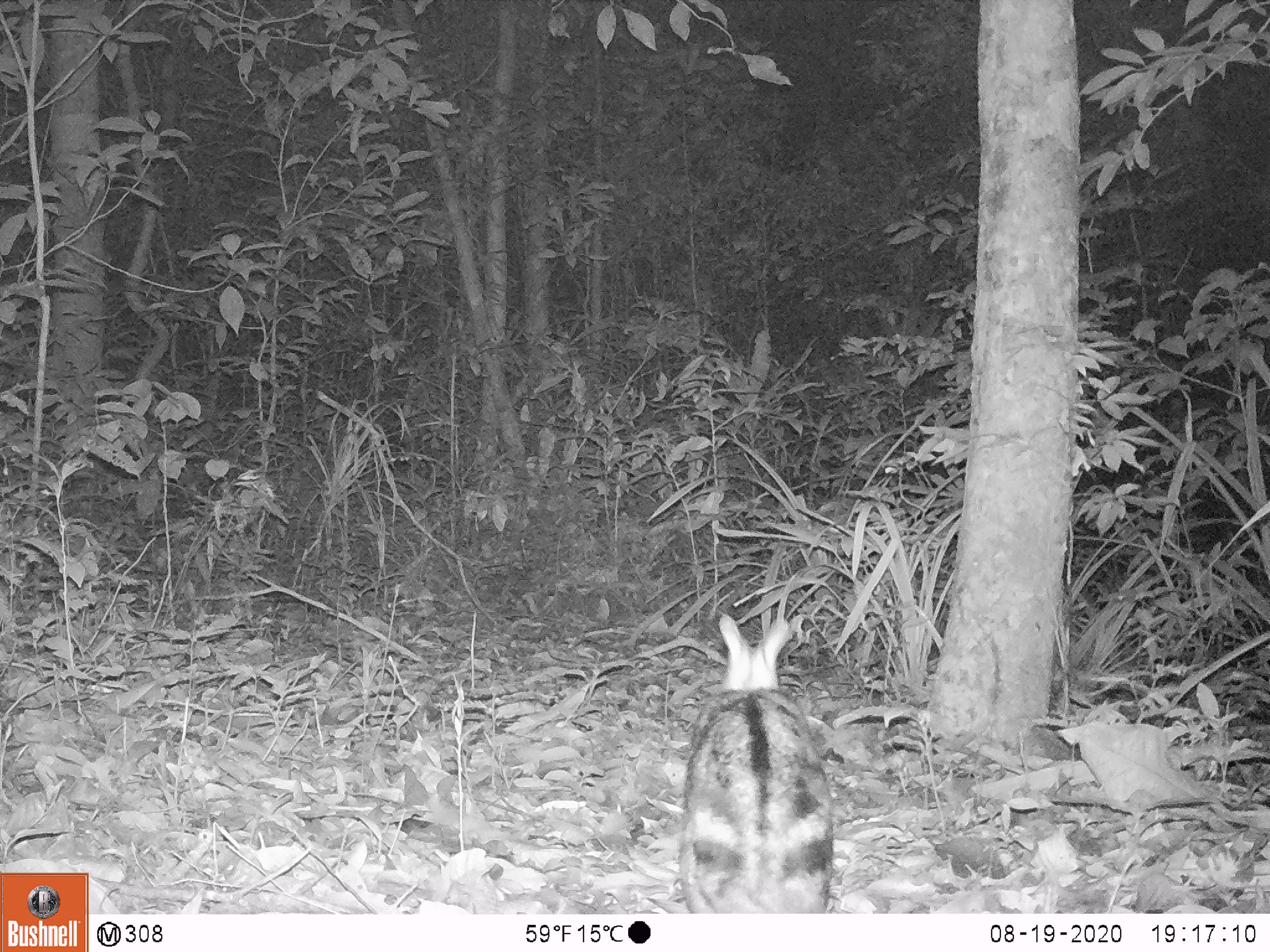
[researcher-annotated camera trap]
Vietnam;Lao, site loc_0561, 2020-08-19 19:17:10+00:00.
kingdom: Animalia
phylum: Chordata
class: Mammalia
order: Lagomorpha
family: Leporidae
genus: Nesolagus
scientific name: Nesolagus timminsi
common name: annamite striped rabbit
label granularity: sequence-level